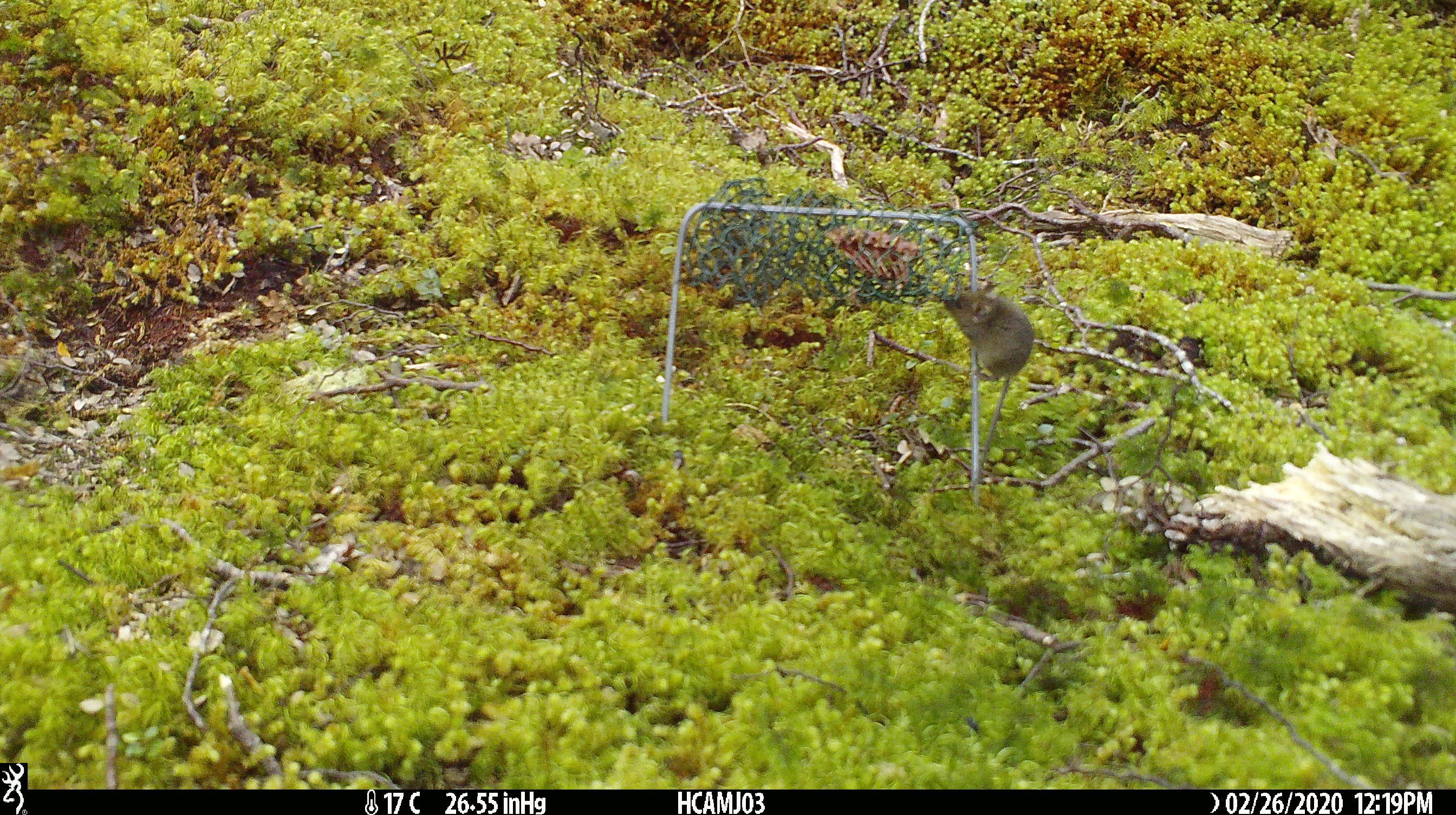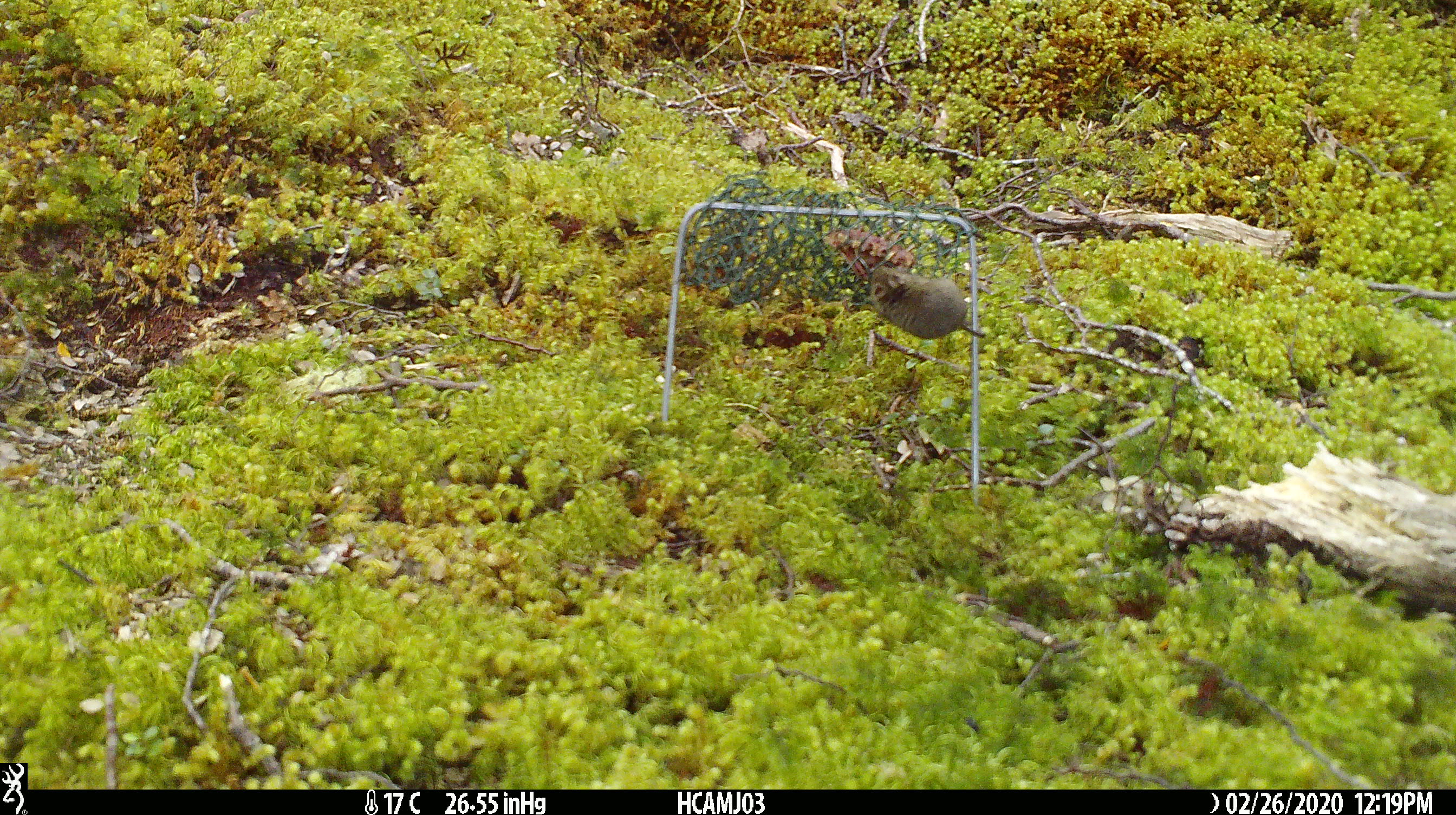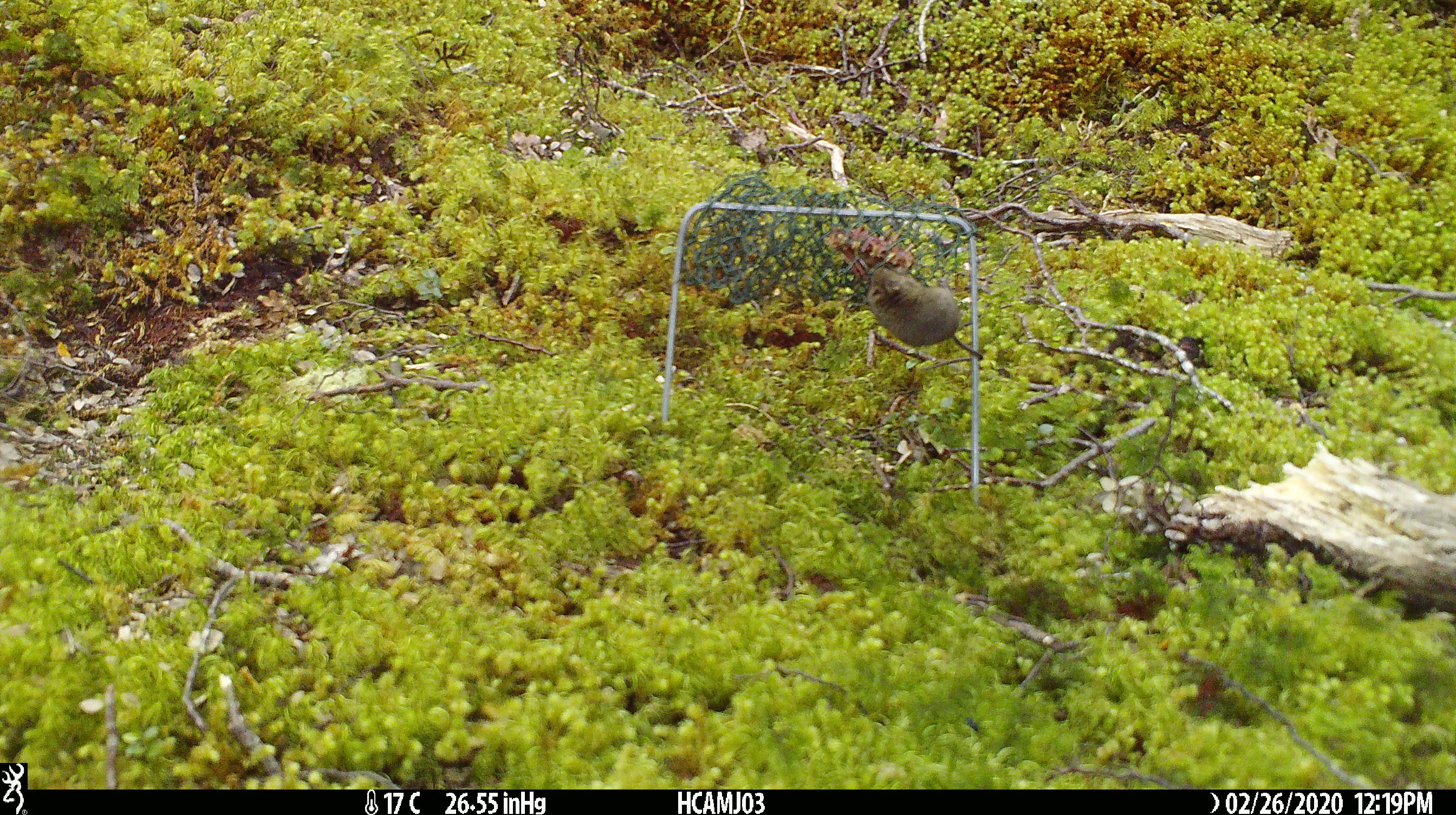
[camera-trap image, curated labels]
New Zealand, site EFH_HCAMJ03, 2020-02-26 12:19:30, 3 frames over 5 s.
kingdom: Animalia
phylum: Chordata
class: Mammalia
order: Rodentia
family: Muridae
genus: Mus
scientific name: Mus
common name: mouse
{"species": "mouse (Mus)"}